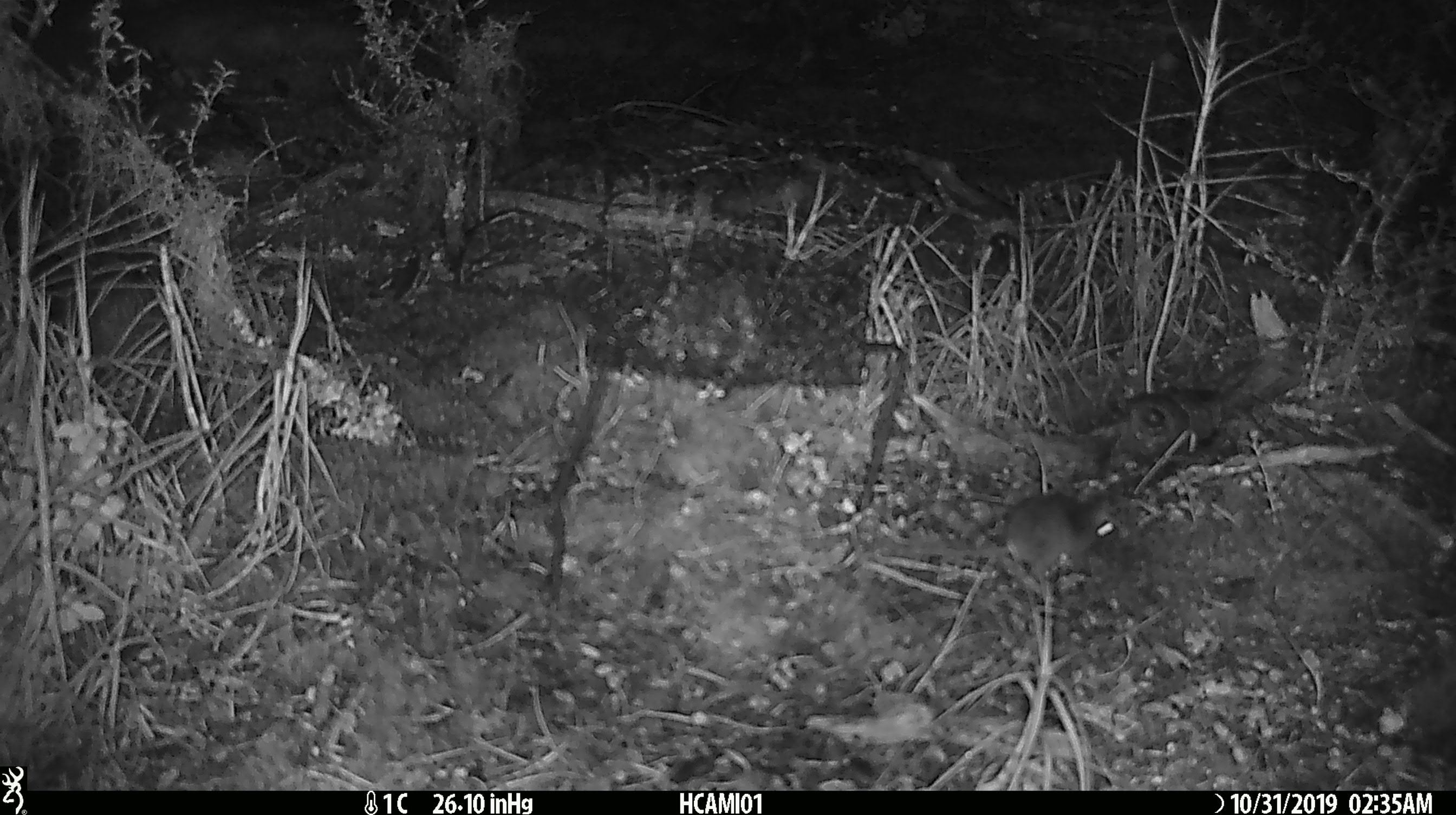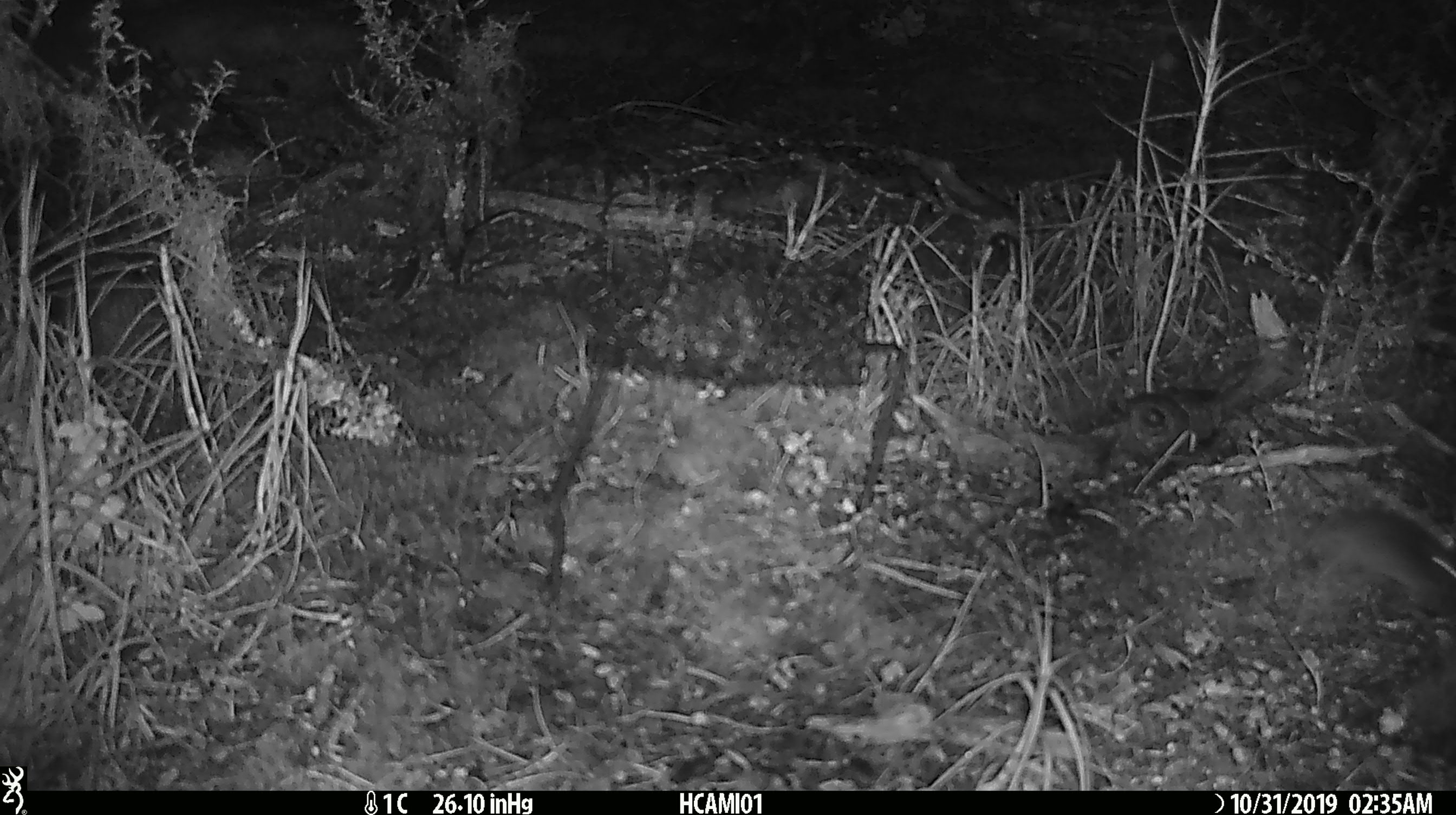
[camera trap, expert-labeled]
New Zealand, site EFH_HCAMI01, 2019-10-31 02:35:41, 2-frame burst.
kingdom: Animalia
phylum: Chordata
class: Mammalia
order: Rodentia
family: Muridae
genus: Mus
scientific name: Mus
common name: mouse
Mouse (Mus).